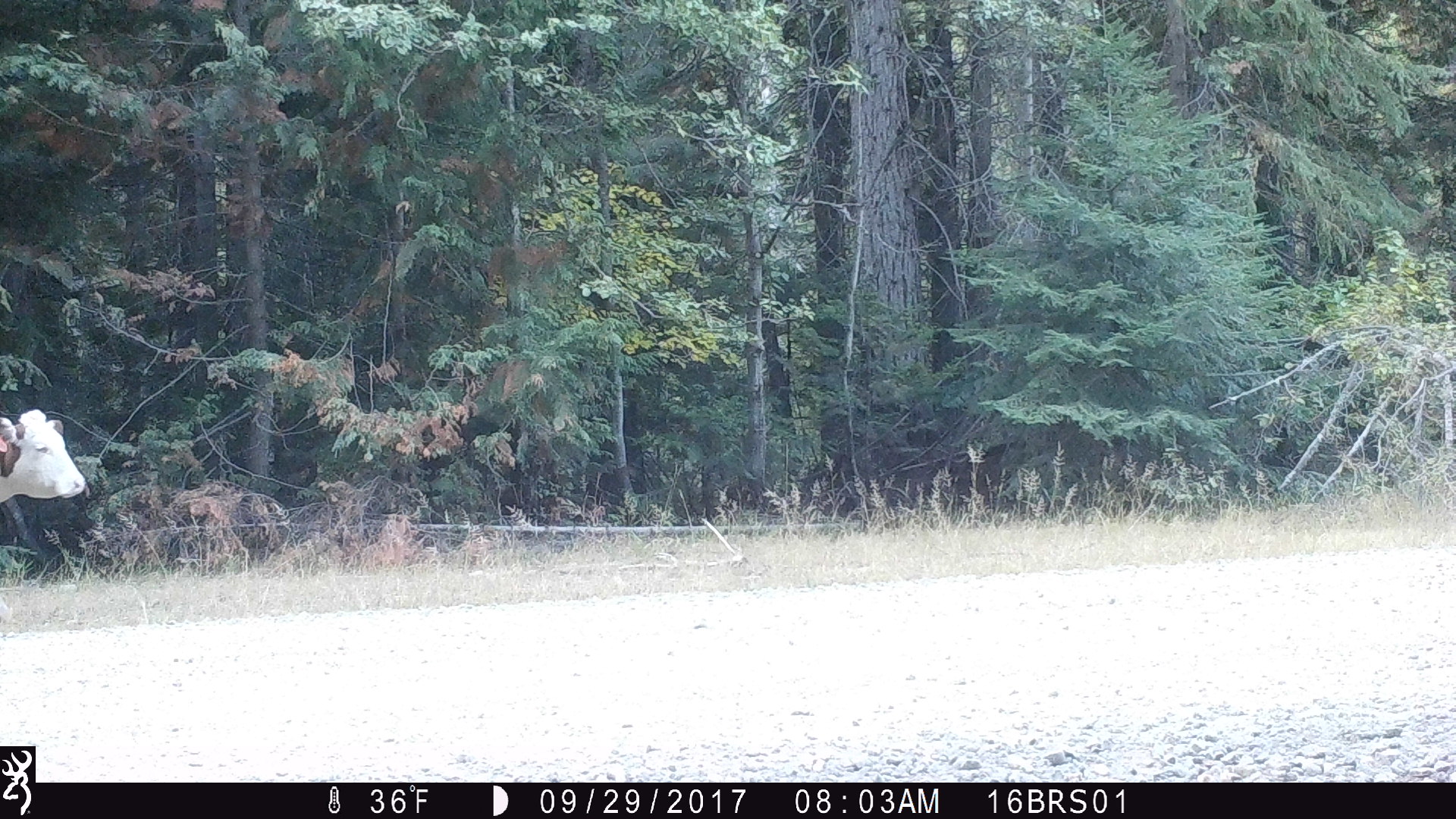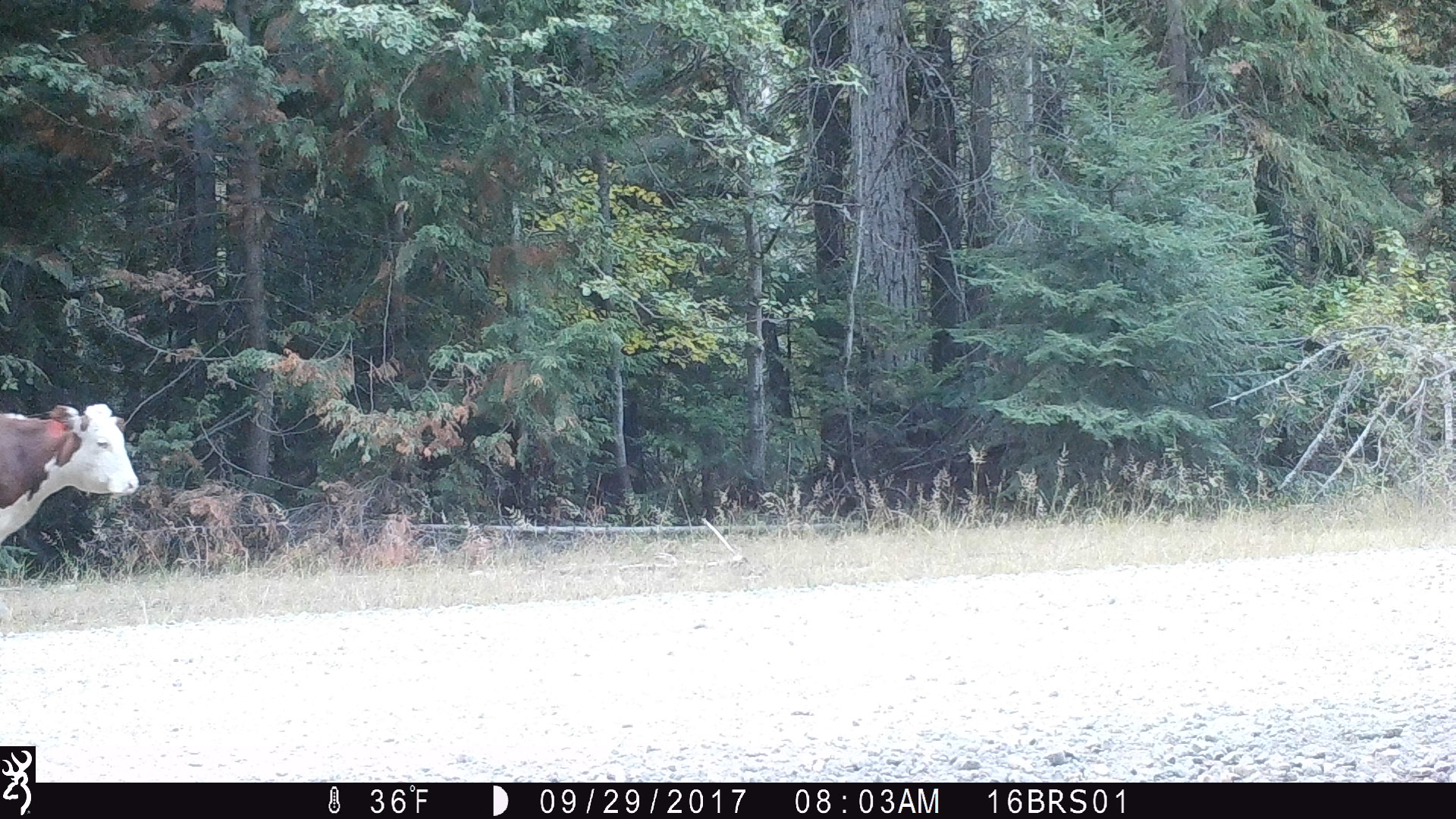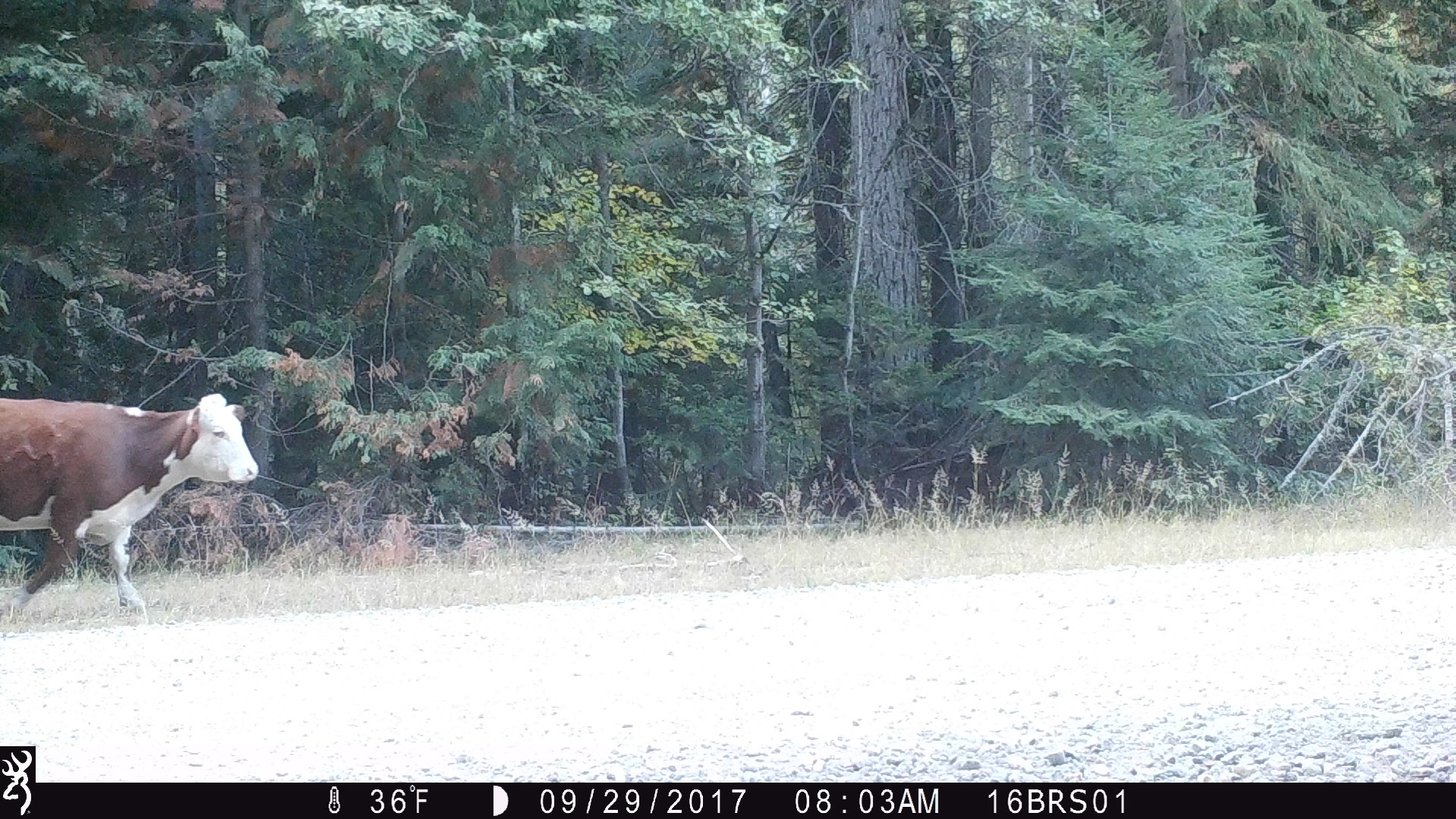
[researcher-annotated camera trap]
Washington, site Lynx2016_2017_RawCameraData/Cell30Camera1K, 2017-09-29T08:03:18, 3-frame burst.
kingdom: Animalia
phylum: Chordata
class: Mammalia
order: Artiodactyla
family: Bovidae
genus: Bos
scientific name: Bos taurus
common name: domestic cattle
Domestic cattle (Bos taurus). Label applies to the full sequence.